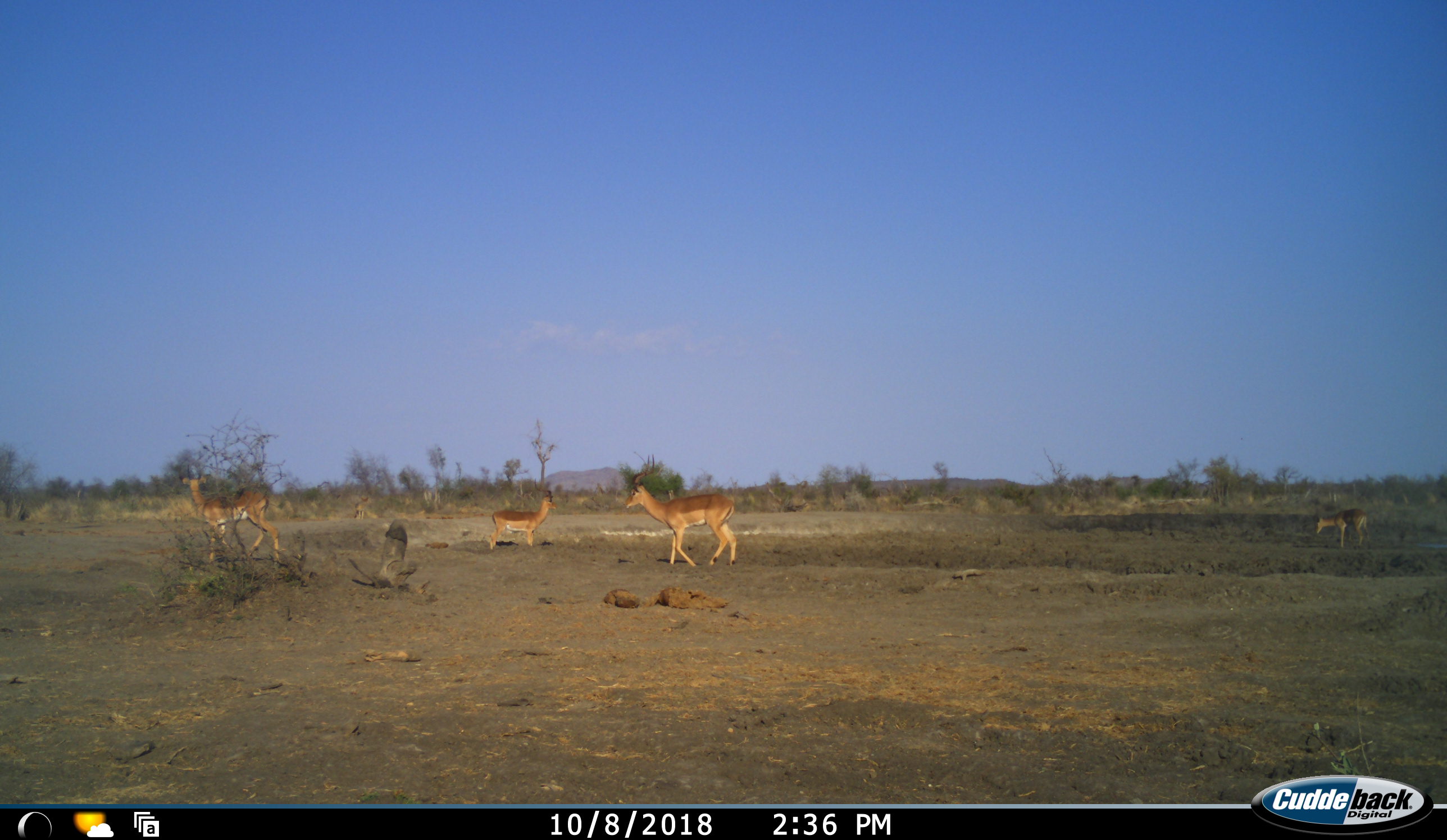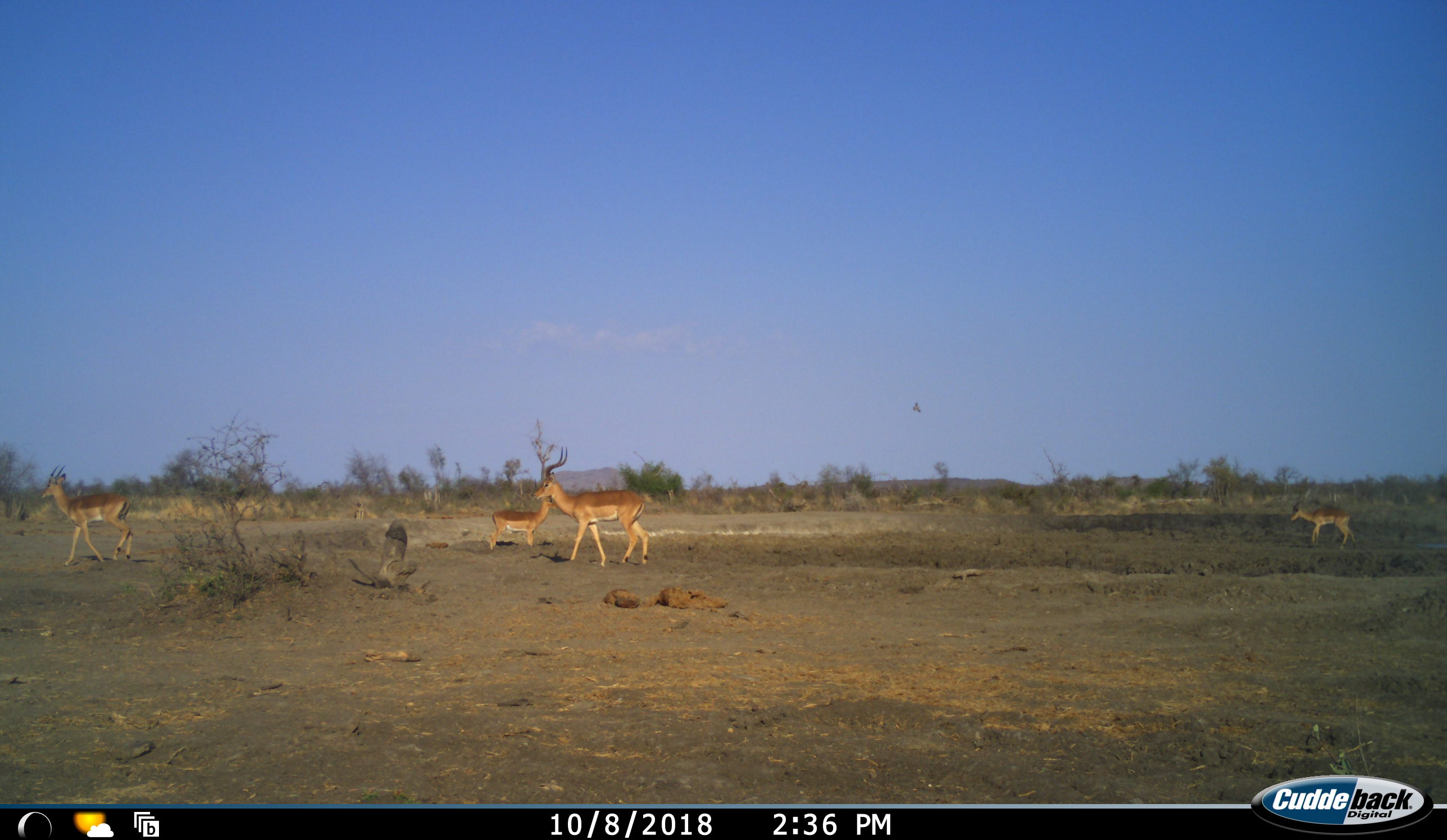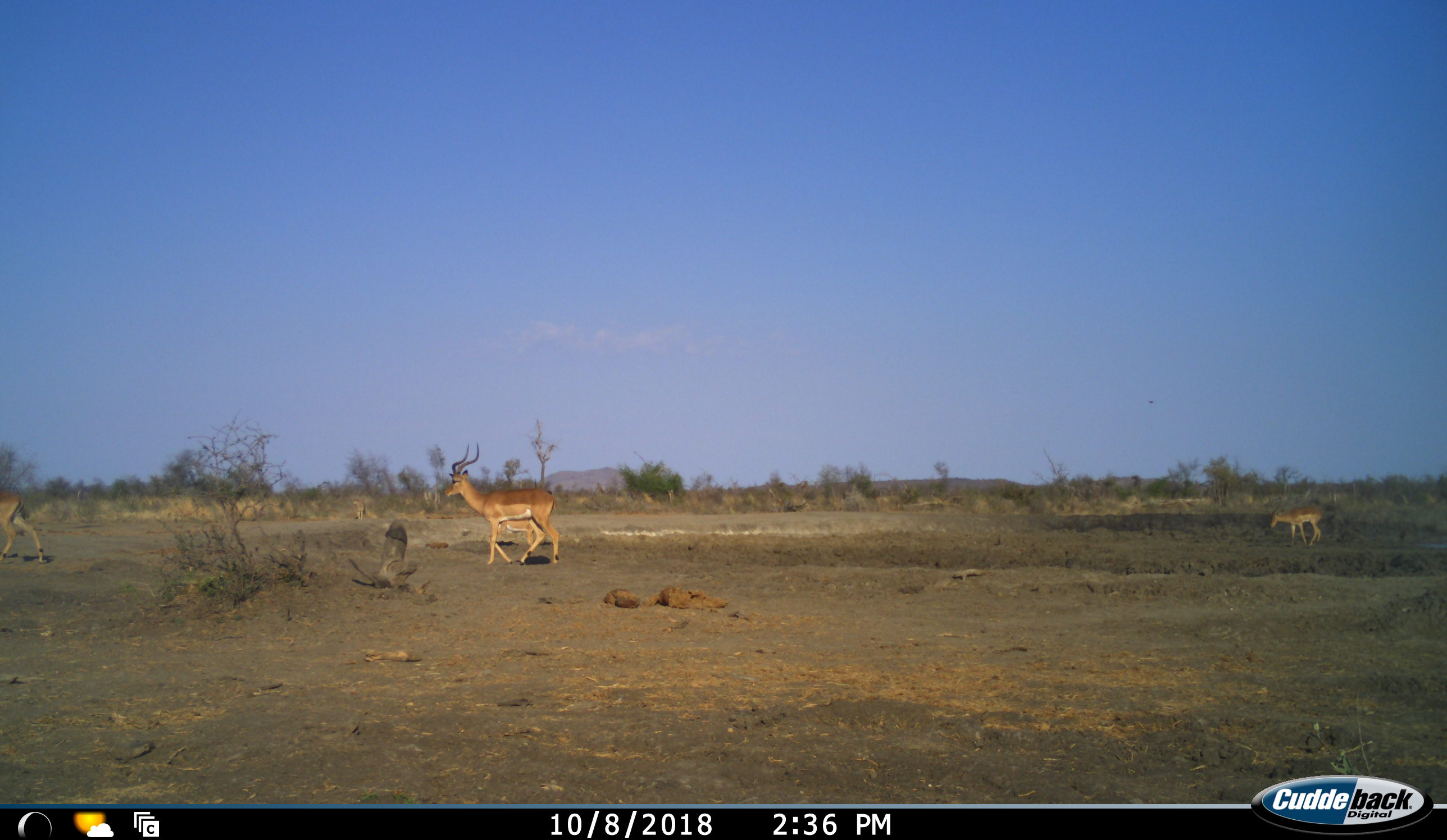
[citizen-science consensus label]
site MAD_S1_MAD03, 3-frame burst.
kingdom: Animalia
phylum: Chordata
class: Mammalia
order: Artiodactyla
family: Bovidae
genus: Aepyceros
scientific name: Aepyceros melampus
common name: impala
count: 4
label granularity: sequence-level